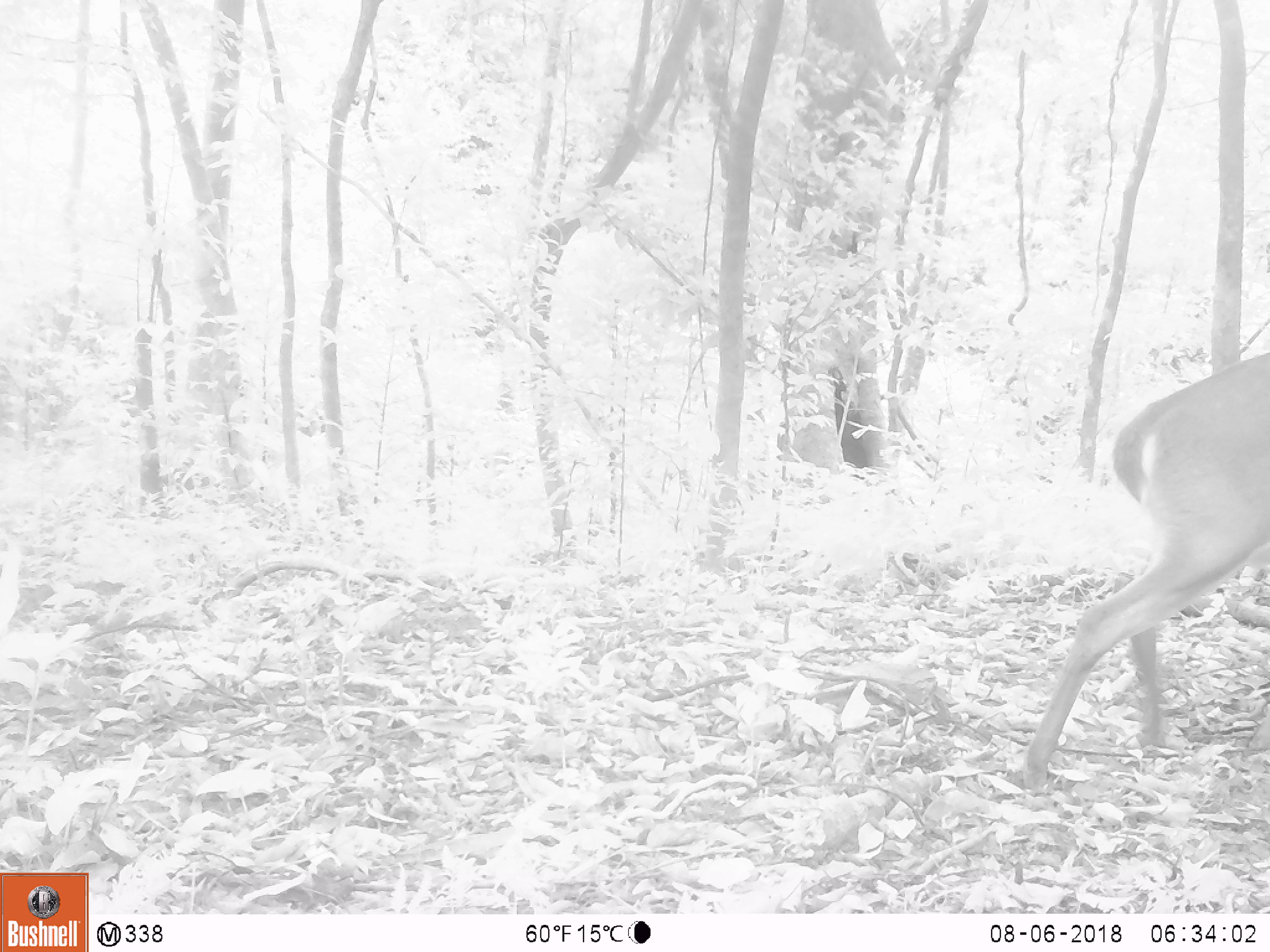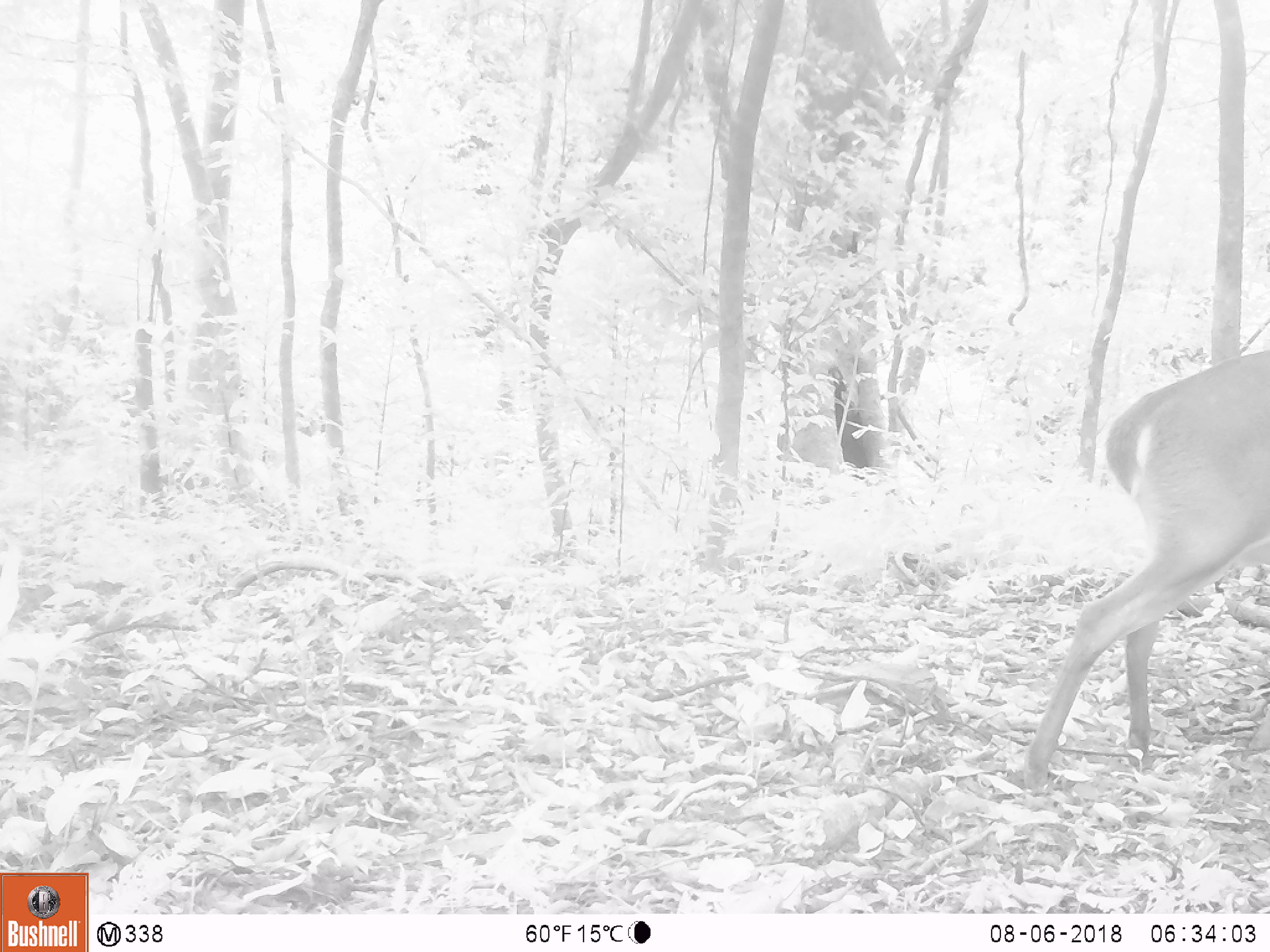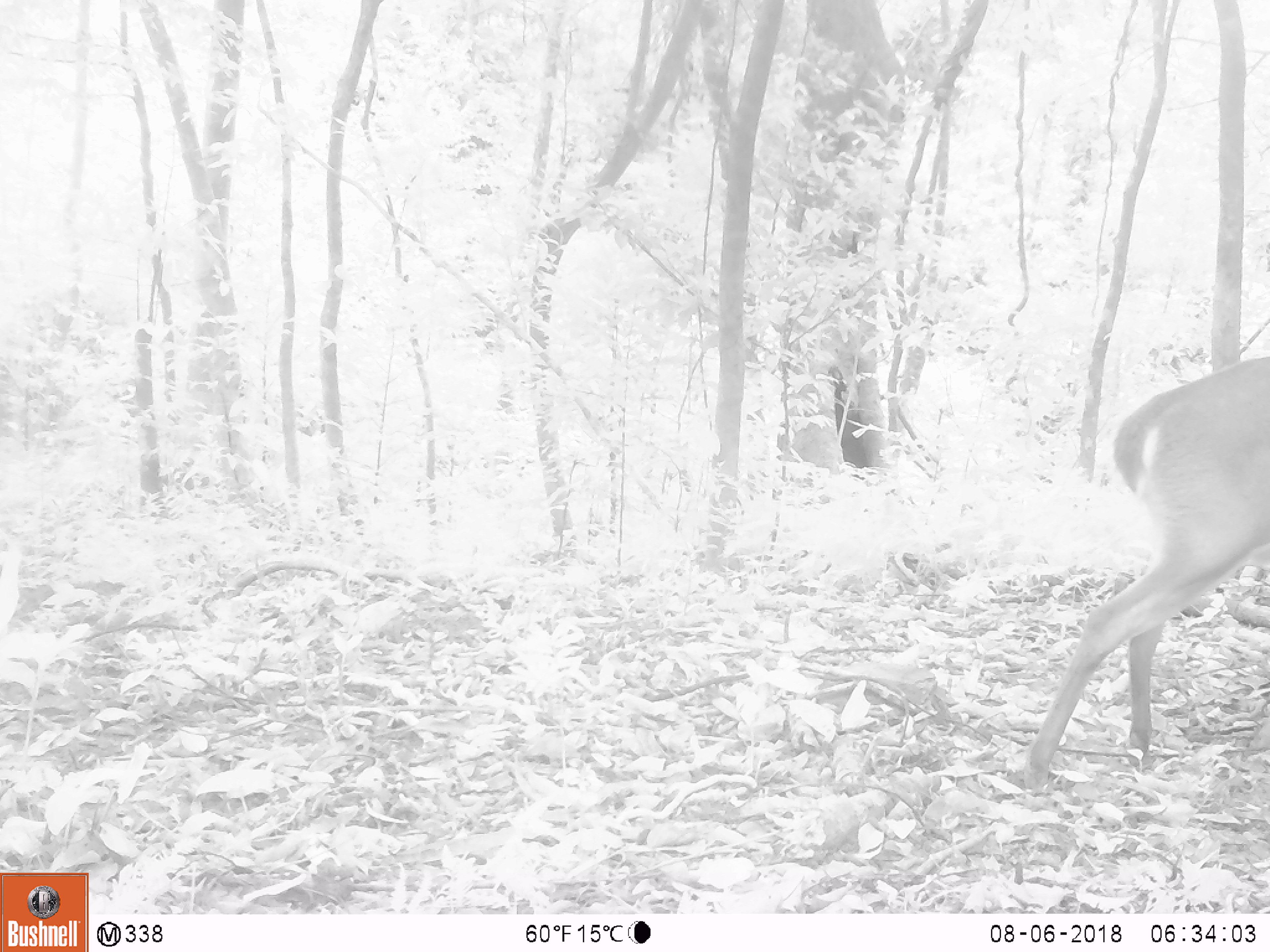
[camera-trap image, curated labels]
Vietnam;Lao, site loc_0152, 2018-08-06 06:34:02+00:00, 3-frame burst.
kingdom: Animalia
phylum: Chordata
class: Mammalia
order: Artiodactyla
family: Cervidae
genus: Muntiacus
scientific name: Muntiacus vuquangensis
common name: large-antlered muntjac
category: large antlered muntjac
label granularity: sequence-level